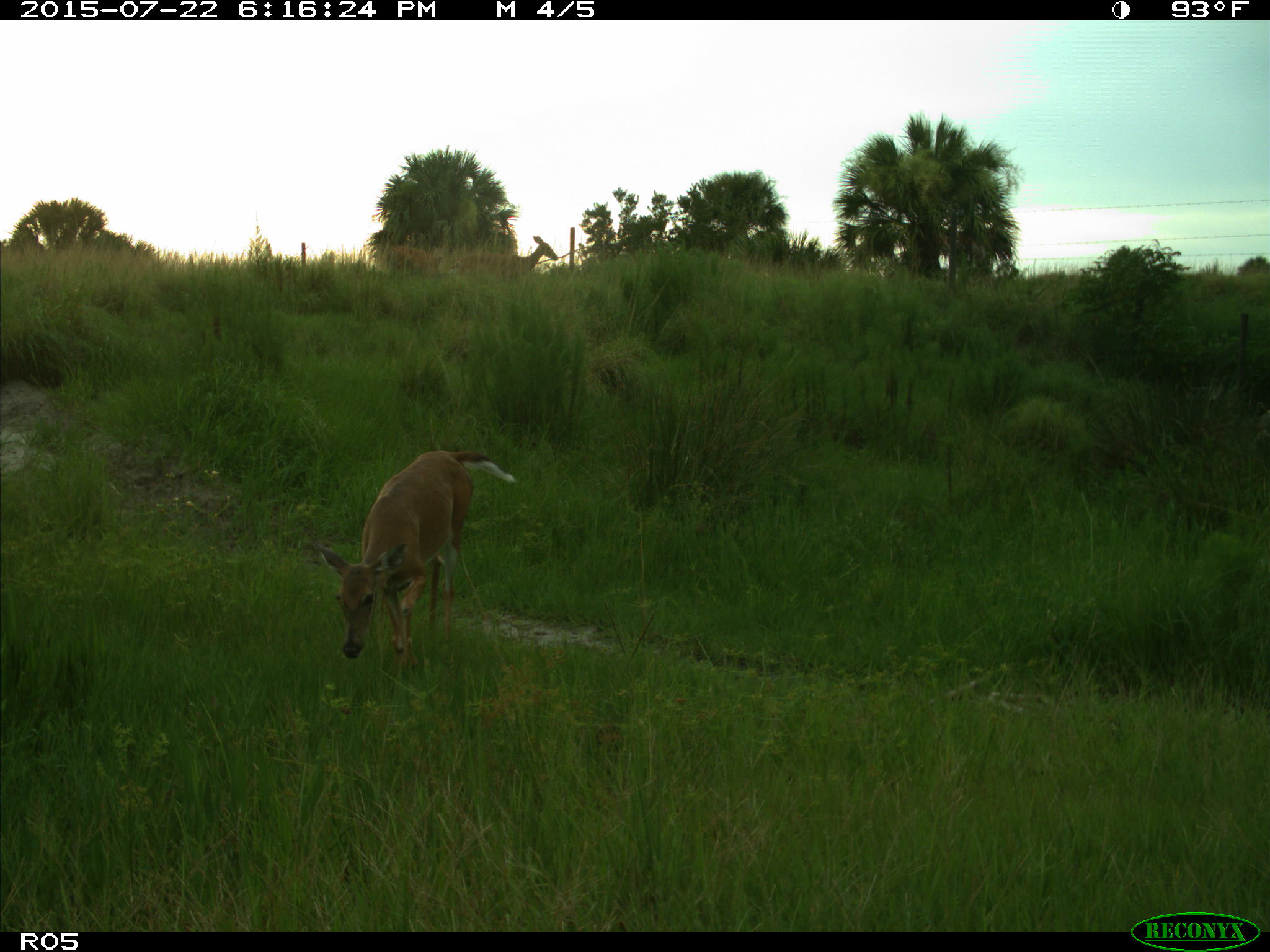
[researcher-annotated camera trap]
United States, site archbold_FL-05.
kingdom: Animalia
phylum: Chordata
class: Mammalia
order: Artiodactyla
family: Cervidae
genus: Odocoileus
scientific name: Odocoileus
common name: deer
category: unidentified deer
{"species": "unidentified deer (deer) (Odocoileus)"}